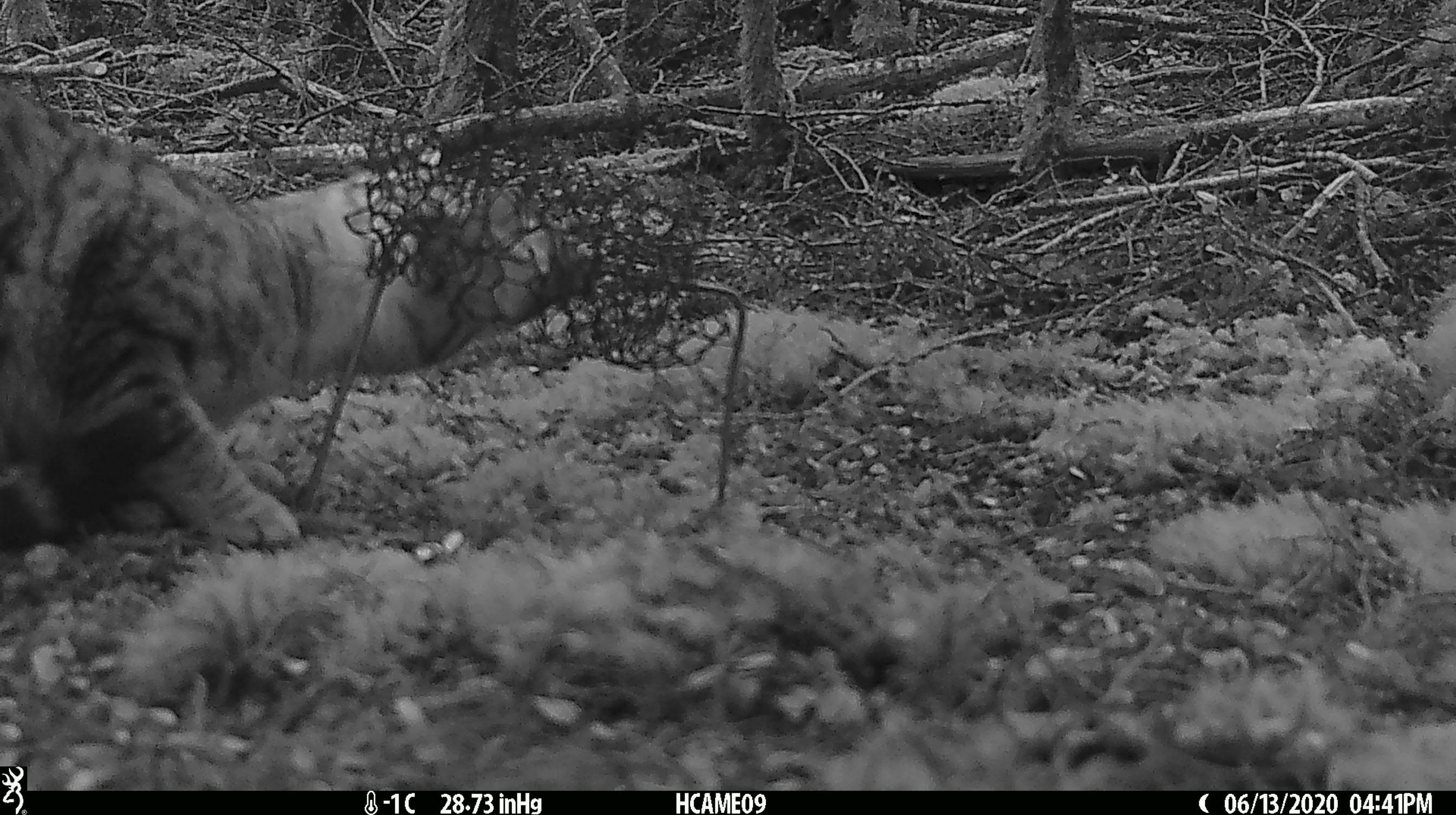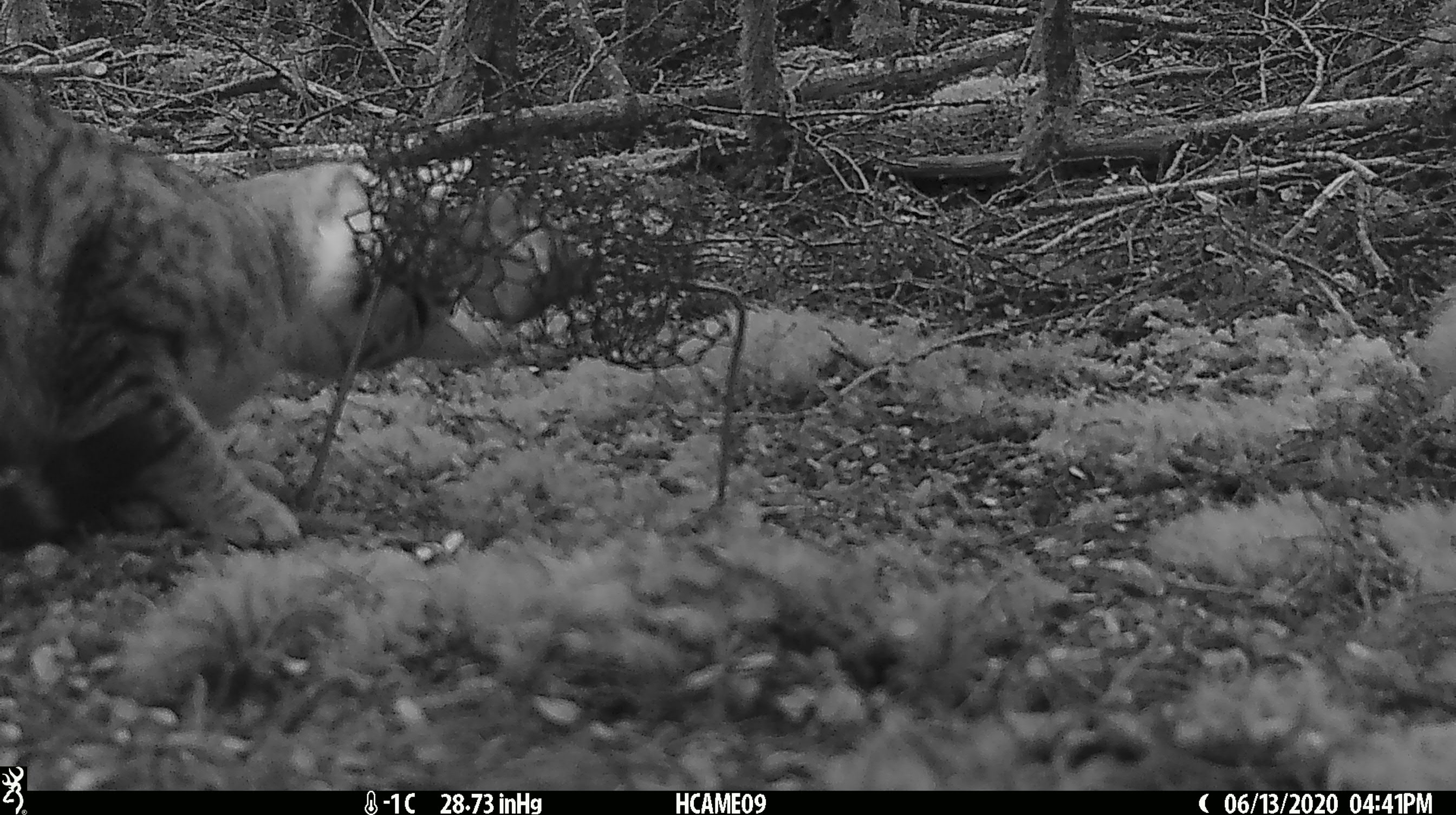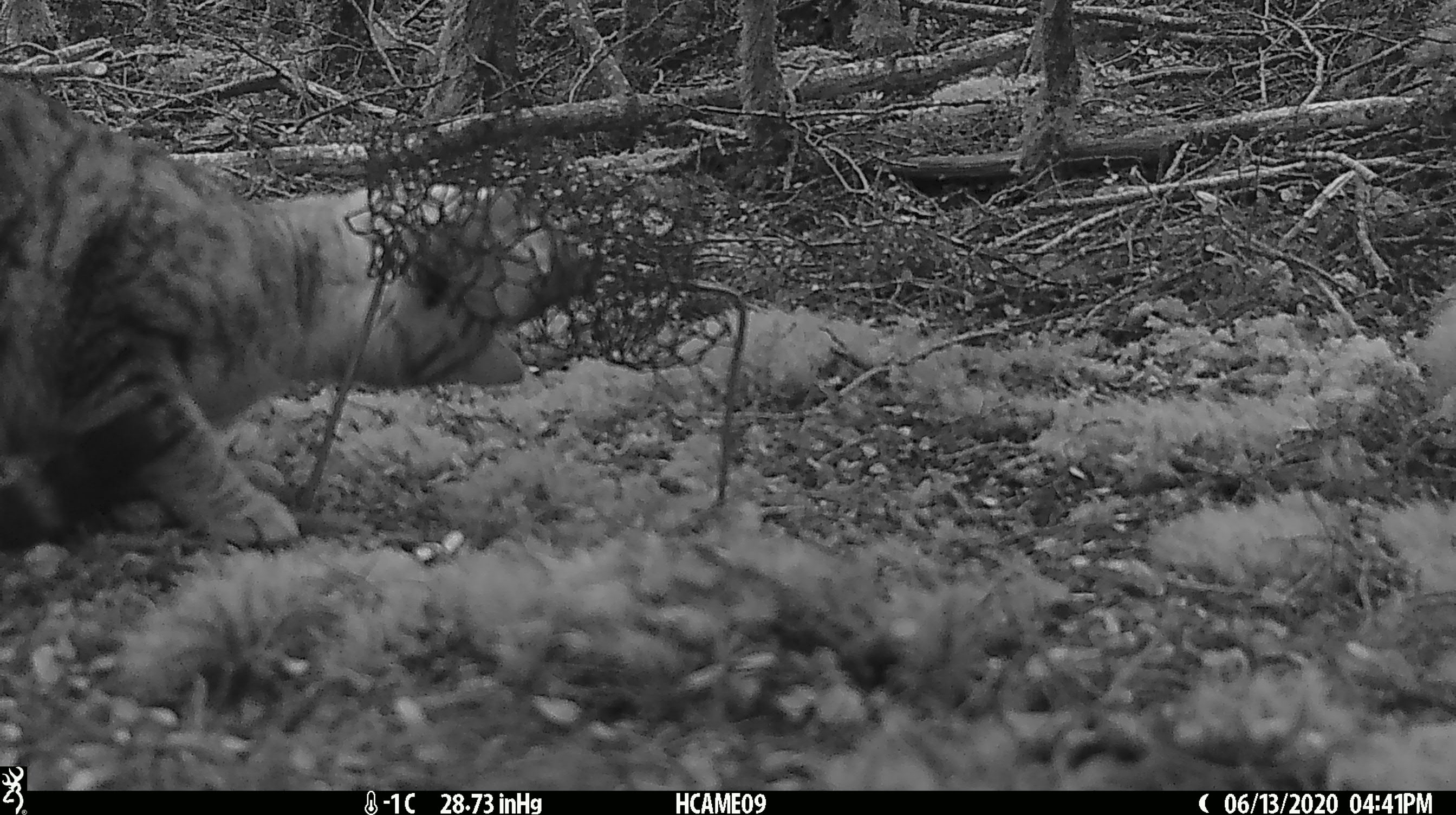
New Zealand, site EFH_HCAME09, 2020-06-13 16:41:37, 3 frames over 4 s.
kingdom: Animalia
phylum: Chordata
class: Mammalia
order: Carnivora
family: Felidae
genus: Felis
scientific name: Felis catus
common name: domestic cat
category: cat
Cat (domestic cat) (Felis catus).